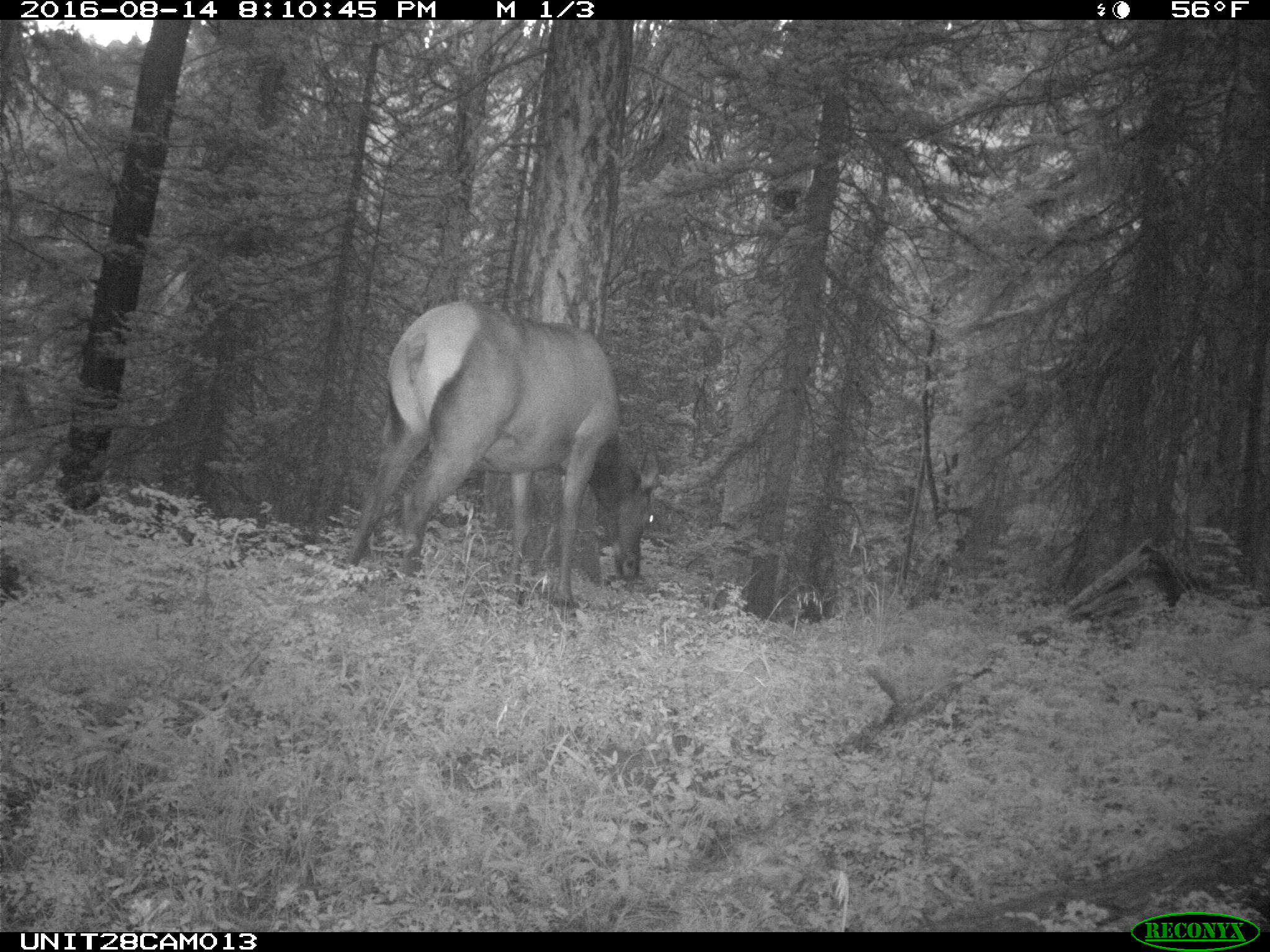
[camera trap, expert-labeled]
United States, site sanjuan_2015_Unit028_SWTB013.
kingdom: Animalia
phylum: Chordata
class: Mammalia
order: Artiodactyla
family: Cervidae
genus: Cervus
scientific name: Cervus elaphus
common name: red deer